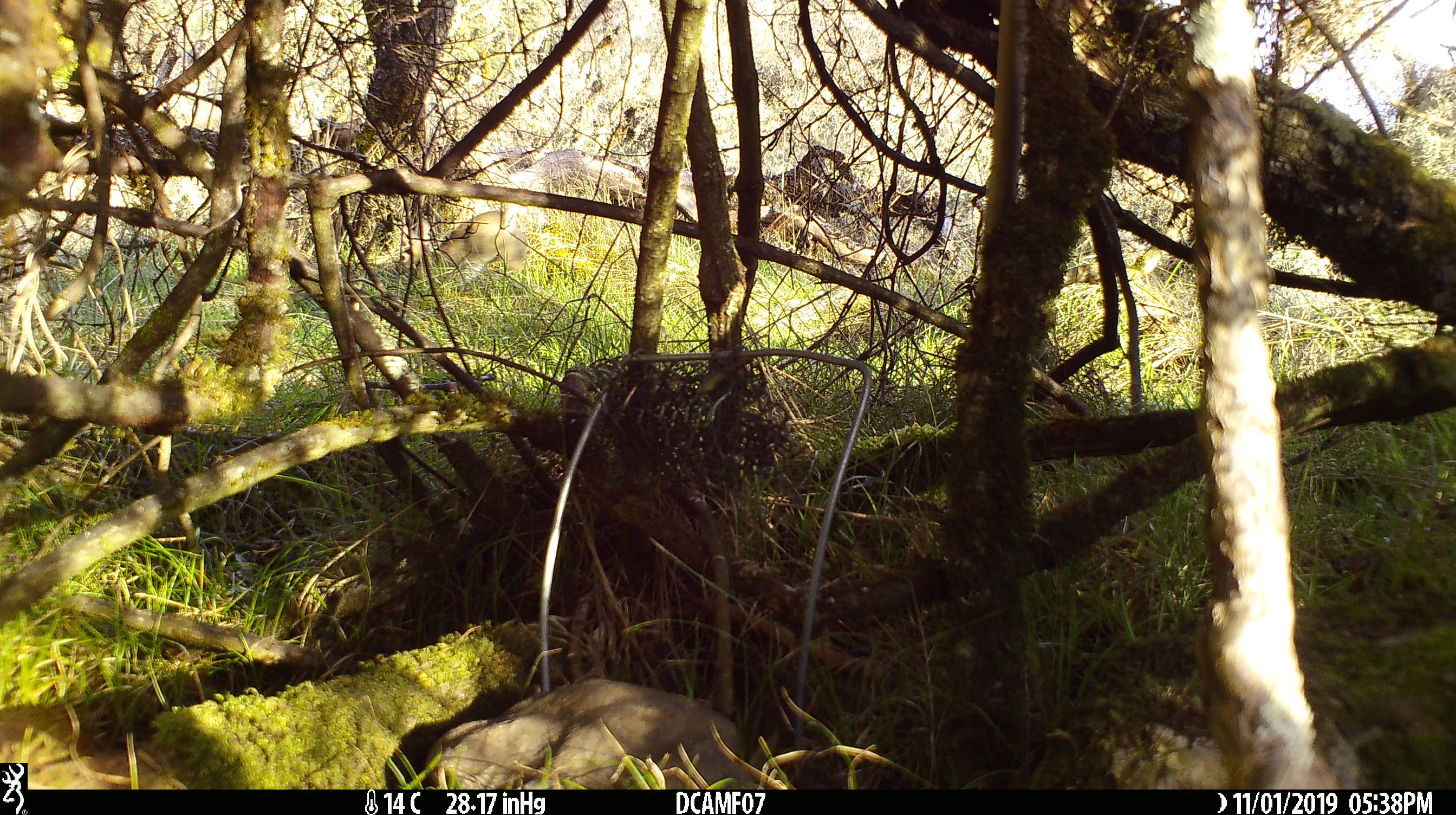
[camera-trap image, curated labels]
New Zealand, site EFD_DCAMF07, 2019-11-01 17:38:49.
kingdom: Animalia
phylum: Chordata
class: Mammalia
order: Lagomorpha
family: Leporidae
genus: Oryctolagus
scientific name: Oryctolagus cuniculus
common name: european rabbit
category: rabbit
Rabbit (european rabbit) (Oryctolagus cuniculus).